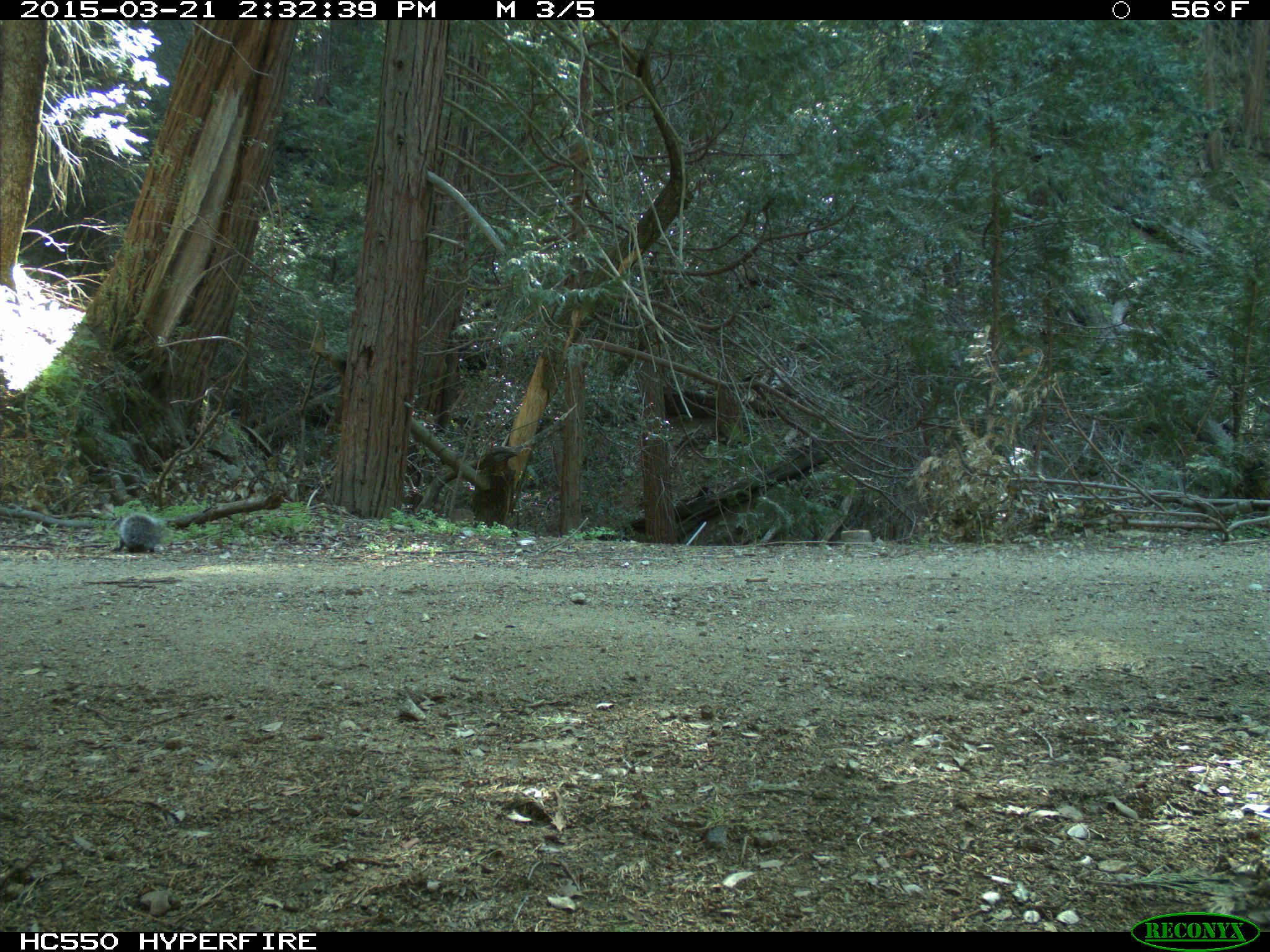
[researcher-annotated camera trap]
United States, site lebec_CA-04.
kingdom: Animalia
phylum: Chordata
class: Mammalia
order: Rodentia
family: Sciuridae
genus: Sciurus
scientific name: Sciurus carolinensis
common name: eastern gray squirrel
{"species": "Sciurus carolinensis (eastern gray squirrel)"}